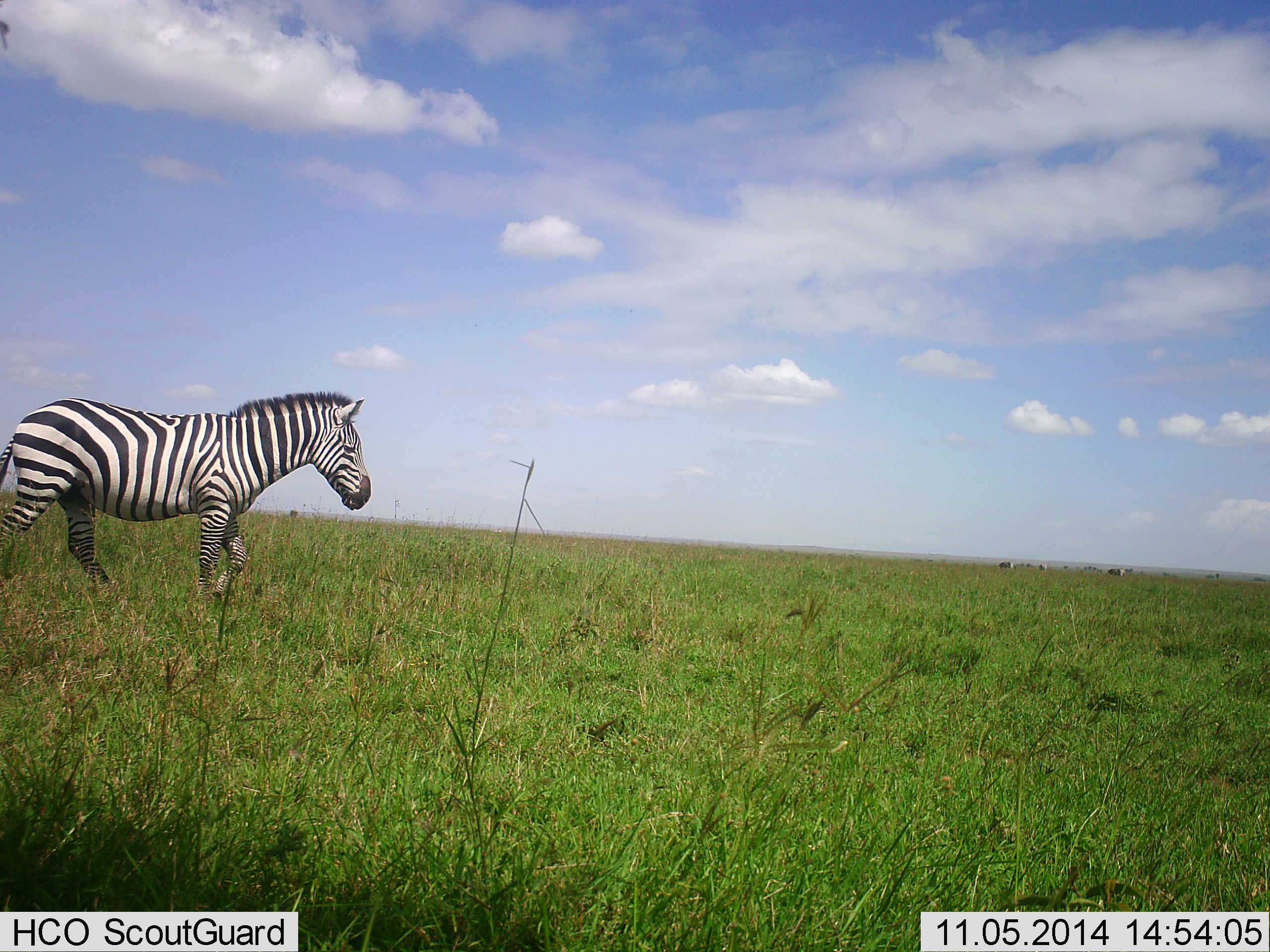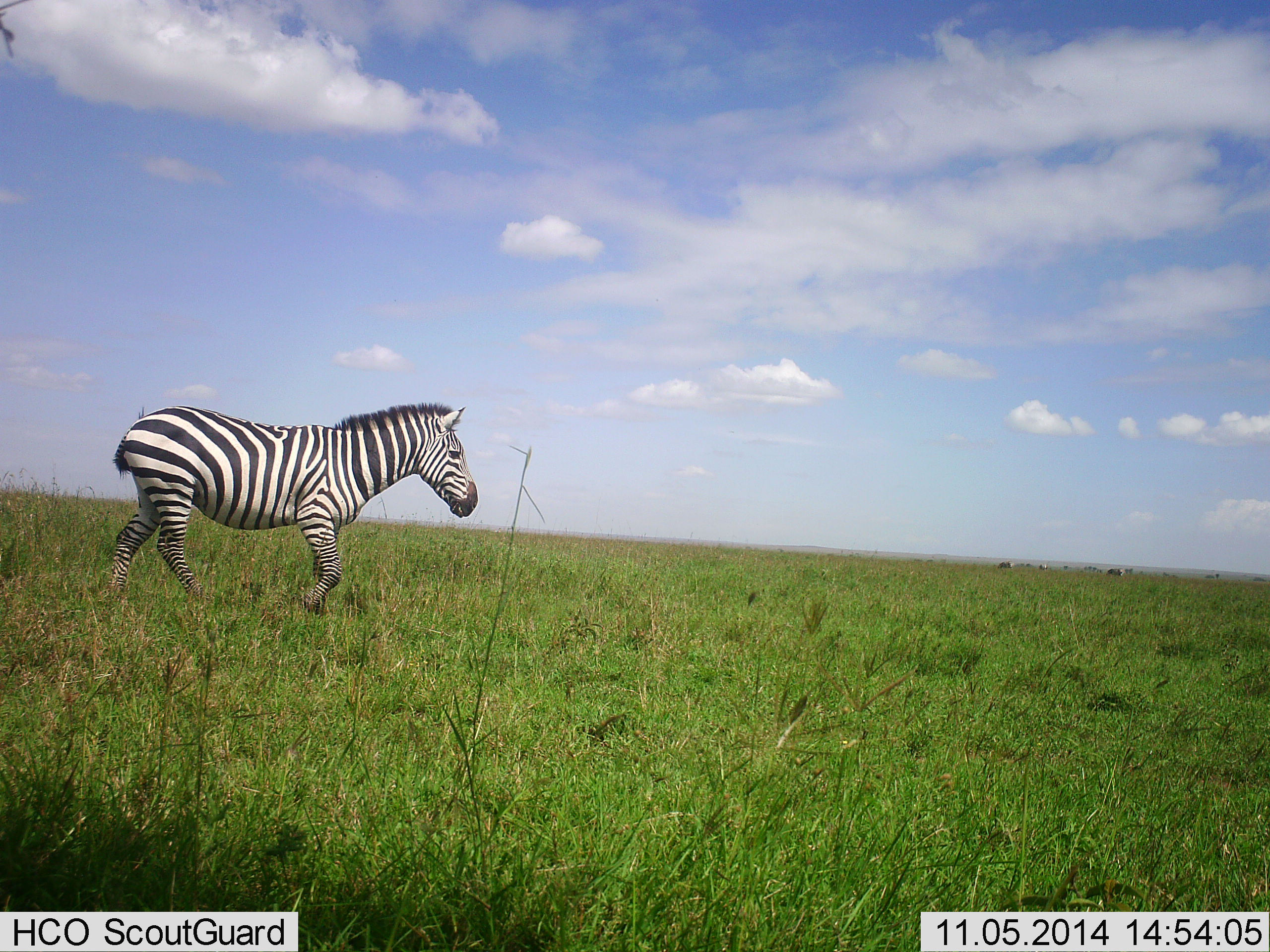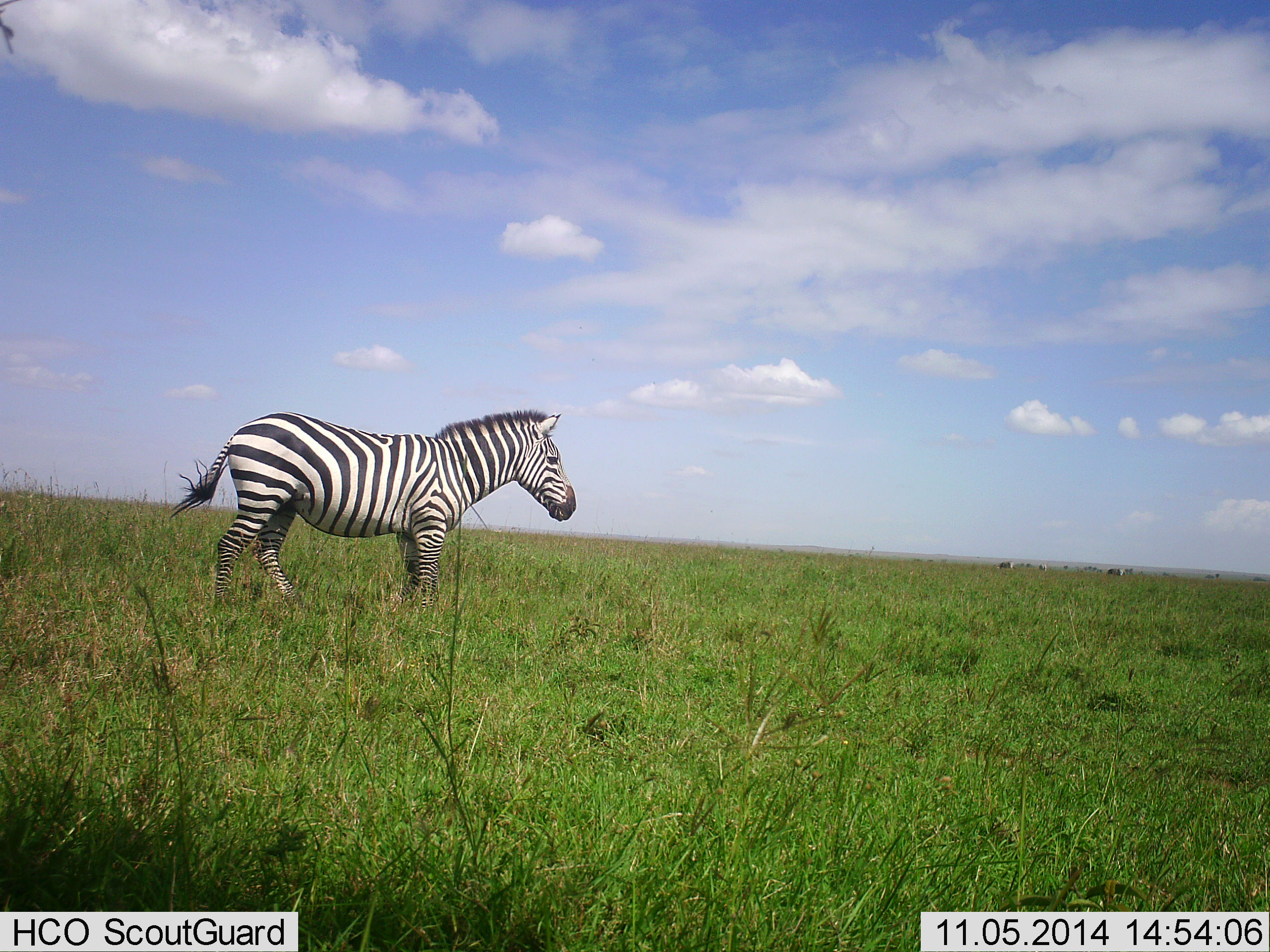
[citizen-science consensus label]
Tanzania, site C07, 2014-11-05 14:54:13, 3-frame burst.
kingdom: Animalia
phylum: Chordata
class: Mammalia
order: Perissodactyla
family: Equidae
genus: Equus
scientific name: Equus quagga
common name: plains zebra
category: zebra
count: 1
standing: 0%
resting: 0%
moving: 100%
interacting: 0%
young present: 0%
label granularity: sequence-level